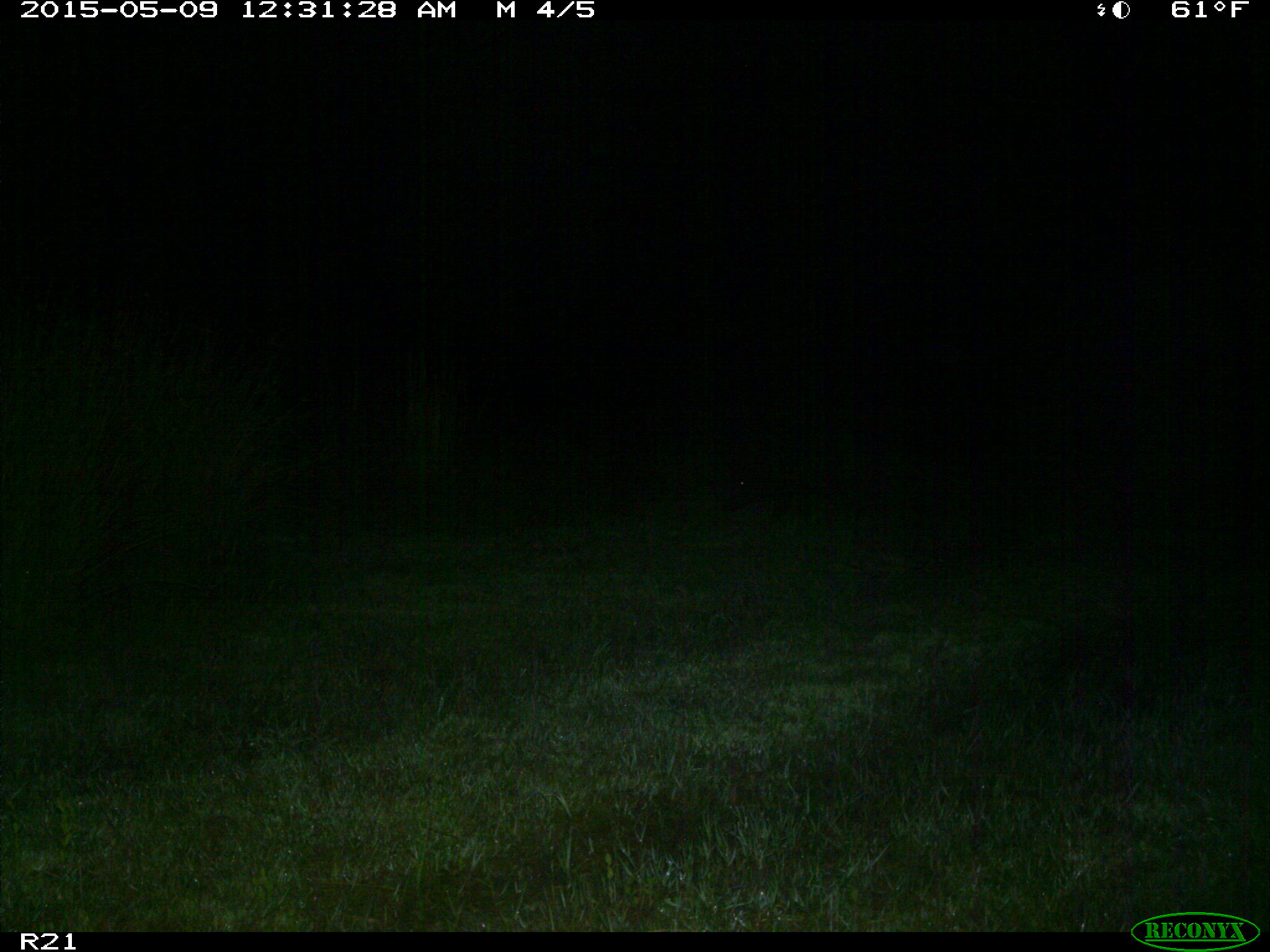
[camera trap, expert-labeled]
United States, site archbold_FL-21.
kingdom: Animalia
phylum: Chordata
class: Mammalia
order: Artiodactyla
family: Suidae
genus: Sus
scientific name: Sus scrofa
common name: wild boar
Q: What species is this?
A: Sus scrofa (wild boar).